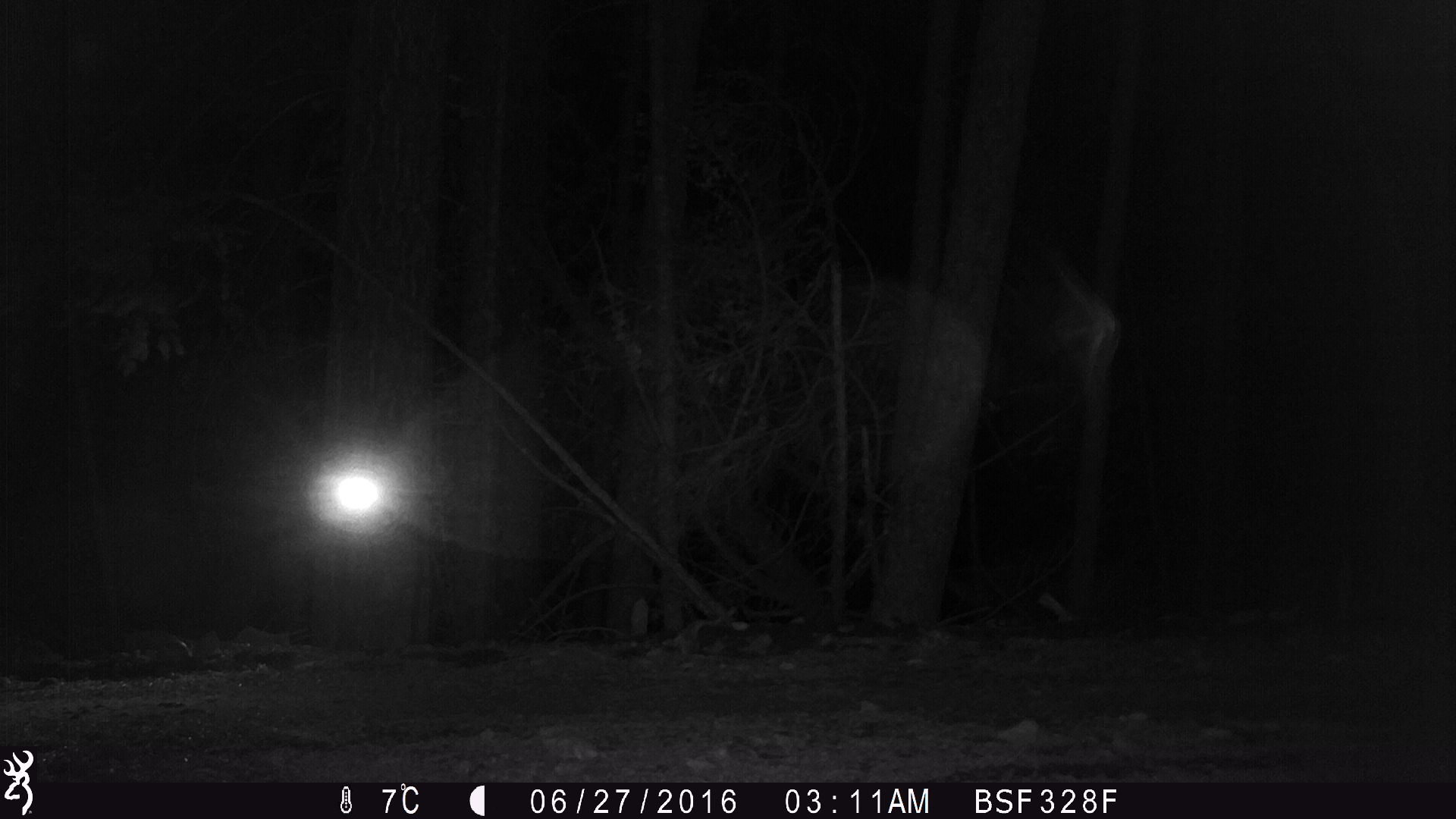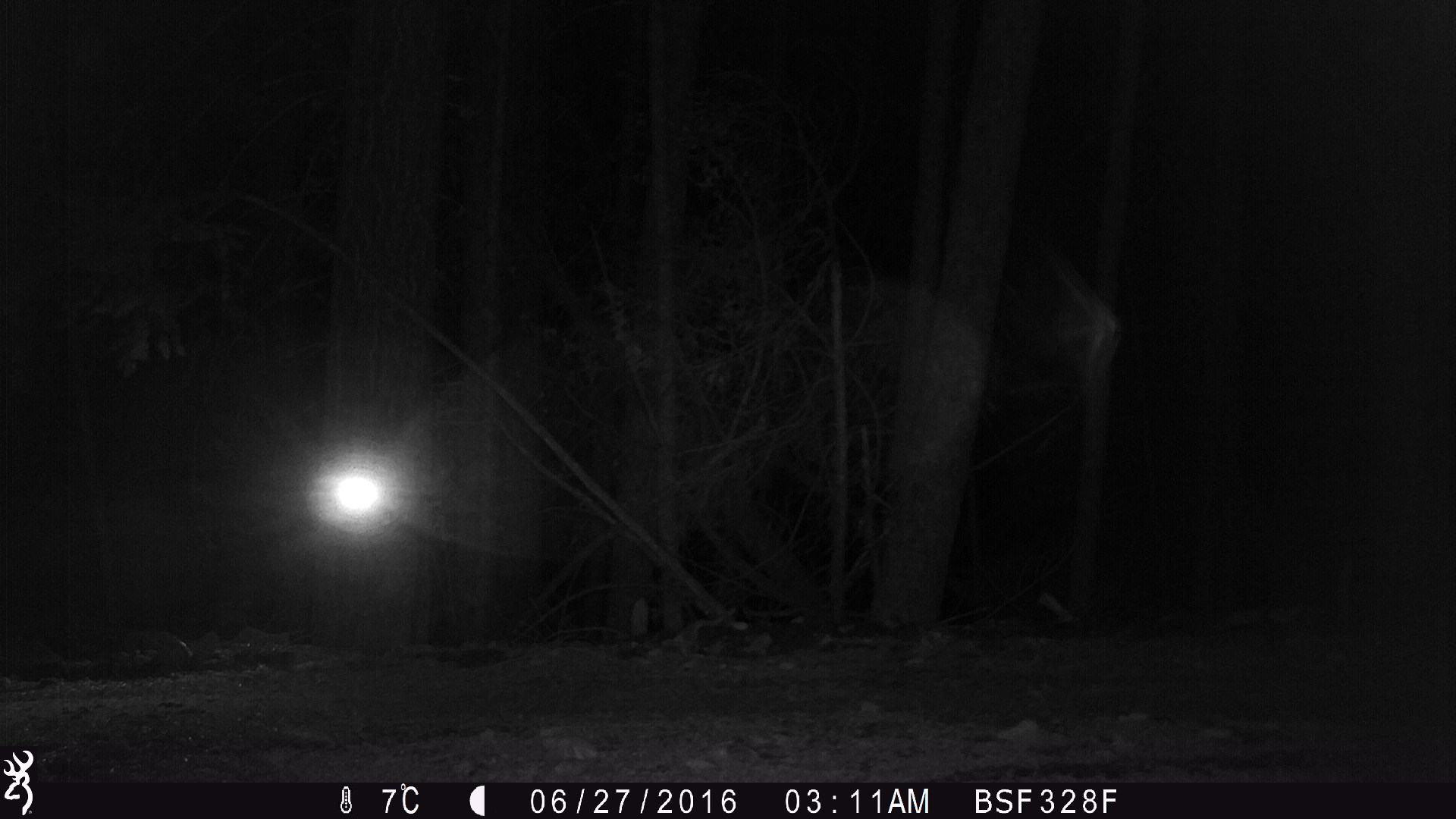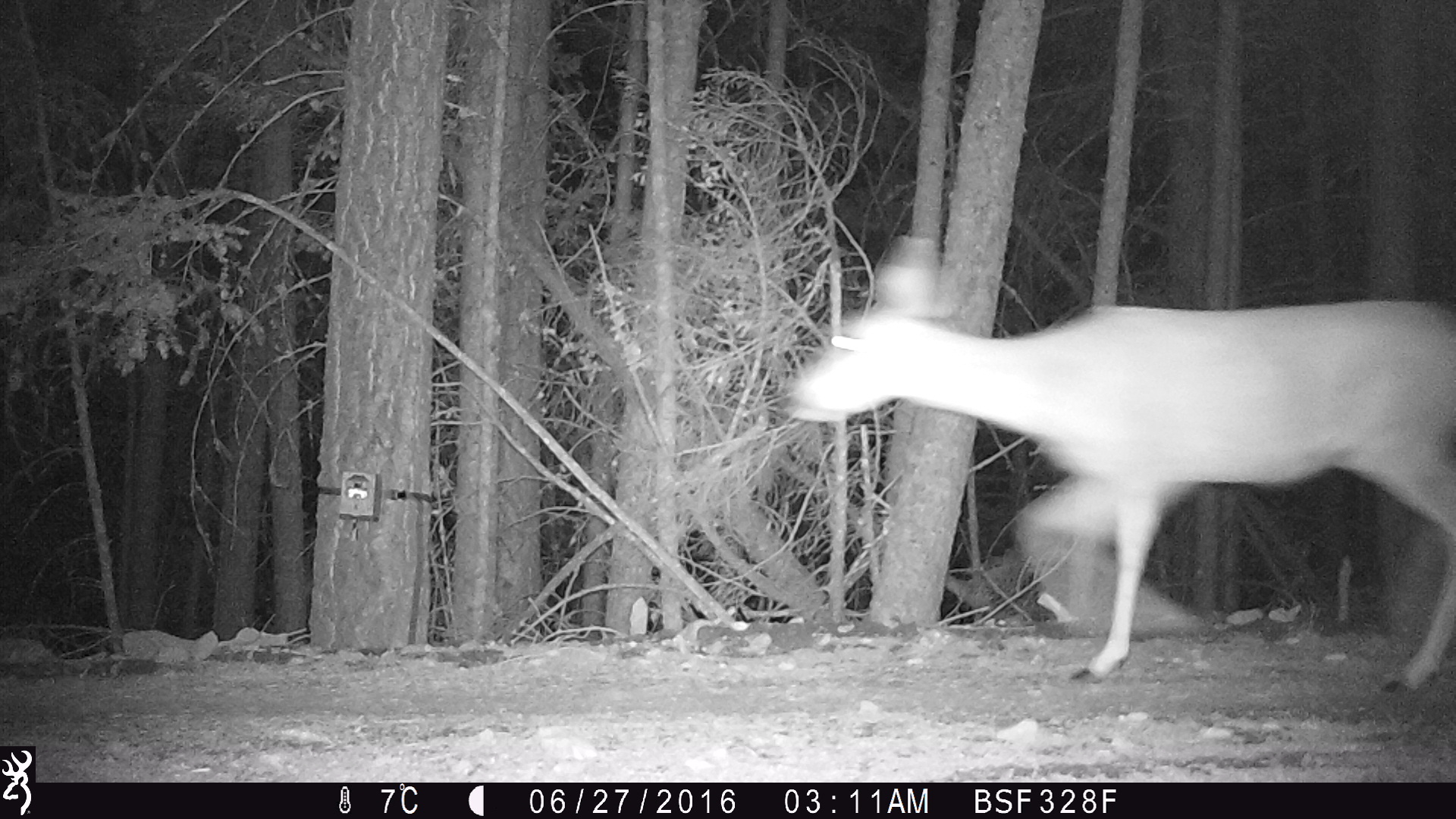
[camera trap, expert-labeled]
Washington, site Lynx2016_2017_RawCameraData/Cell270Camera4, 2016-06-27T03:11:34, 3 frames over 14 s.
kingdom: Animalia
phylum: Chordata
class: Mammalia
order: Artiodactyla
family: Cervidae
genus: Odocoileus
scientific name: Odocoileus hemionus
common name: mule deer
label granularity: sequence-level